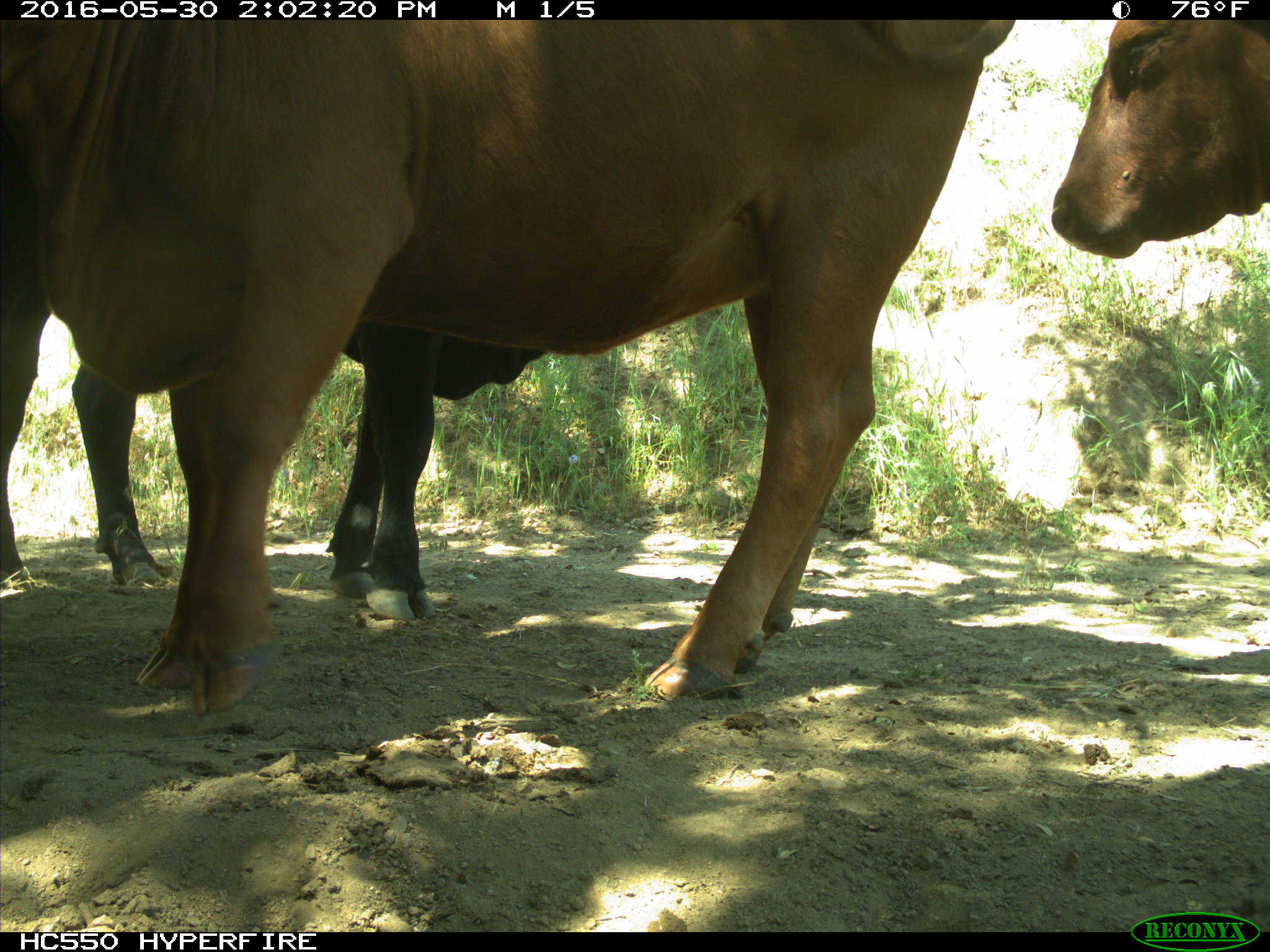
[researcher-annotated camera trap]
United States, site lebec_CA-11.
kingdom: Animalia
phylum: Chordata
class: Mammalia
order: Artiodactyla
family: Bovidae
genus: Bos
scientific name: Bos taurus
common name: domestic cow